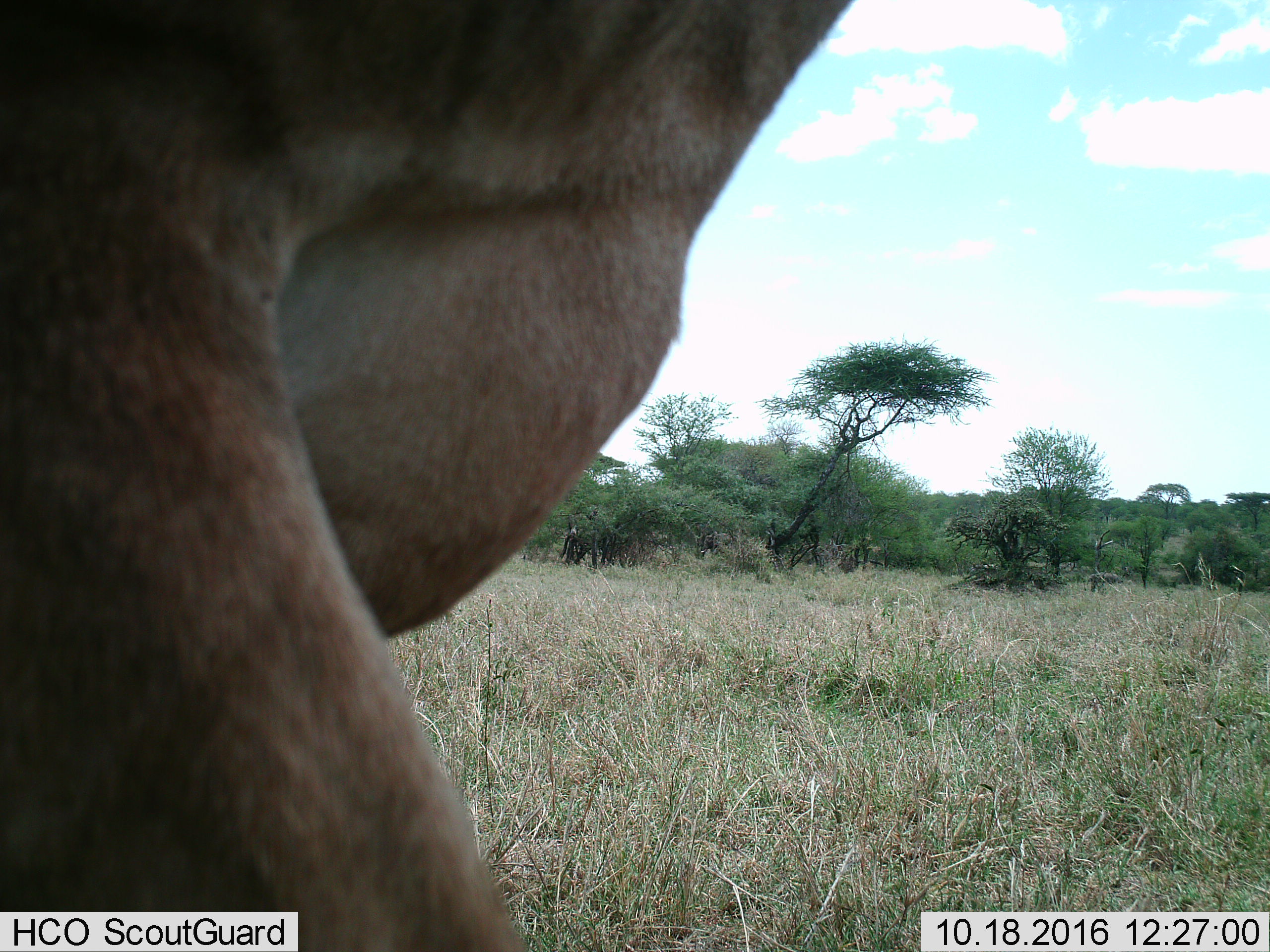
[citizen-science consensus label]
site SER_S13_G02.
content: unidentified animal